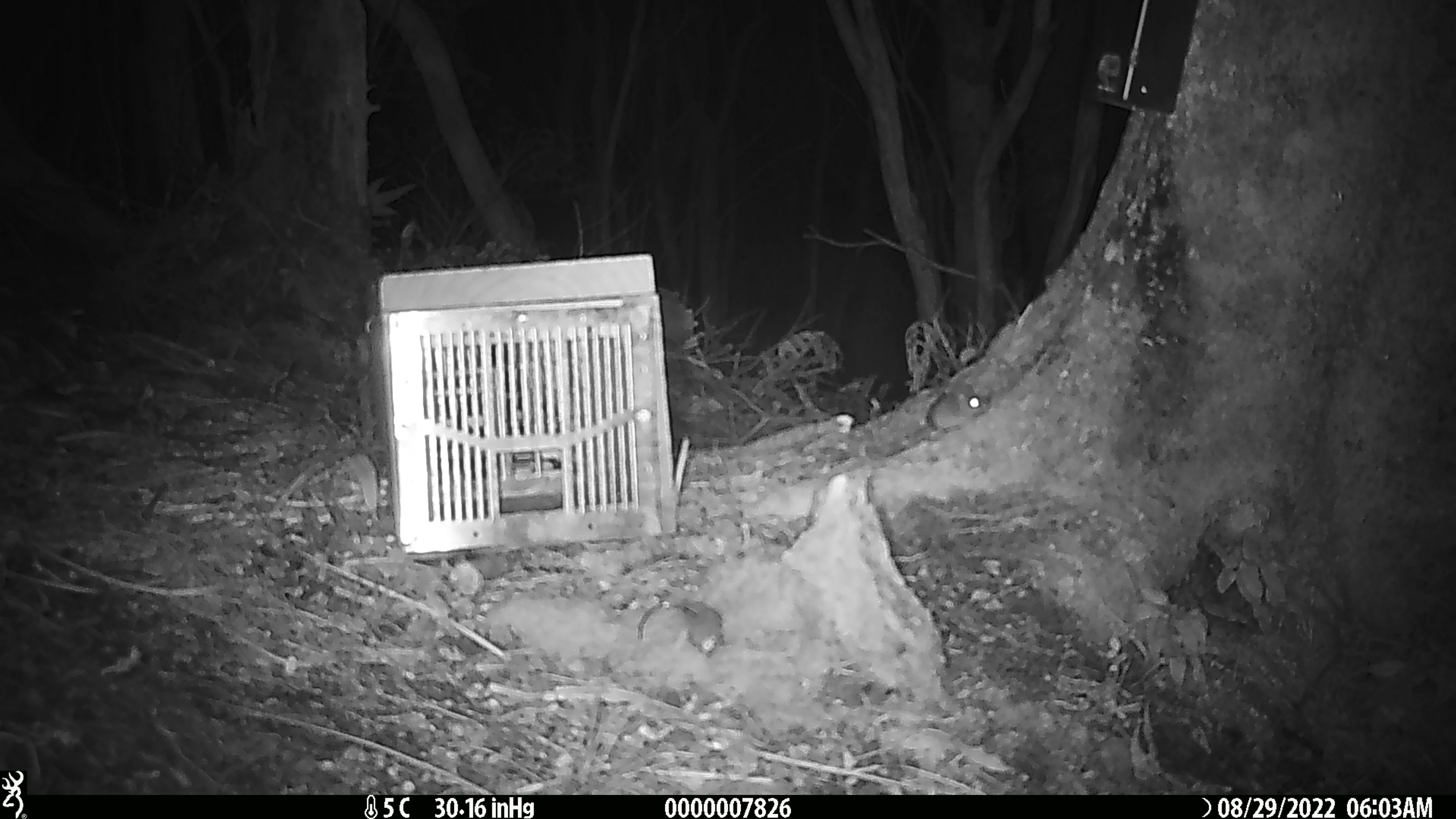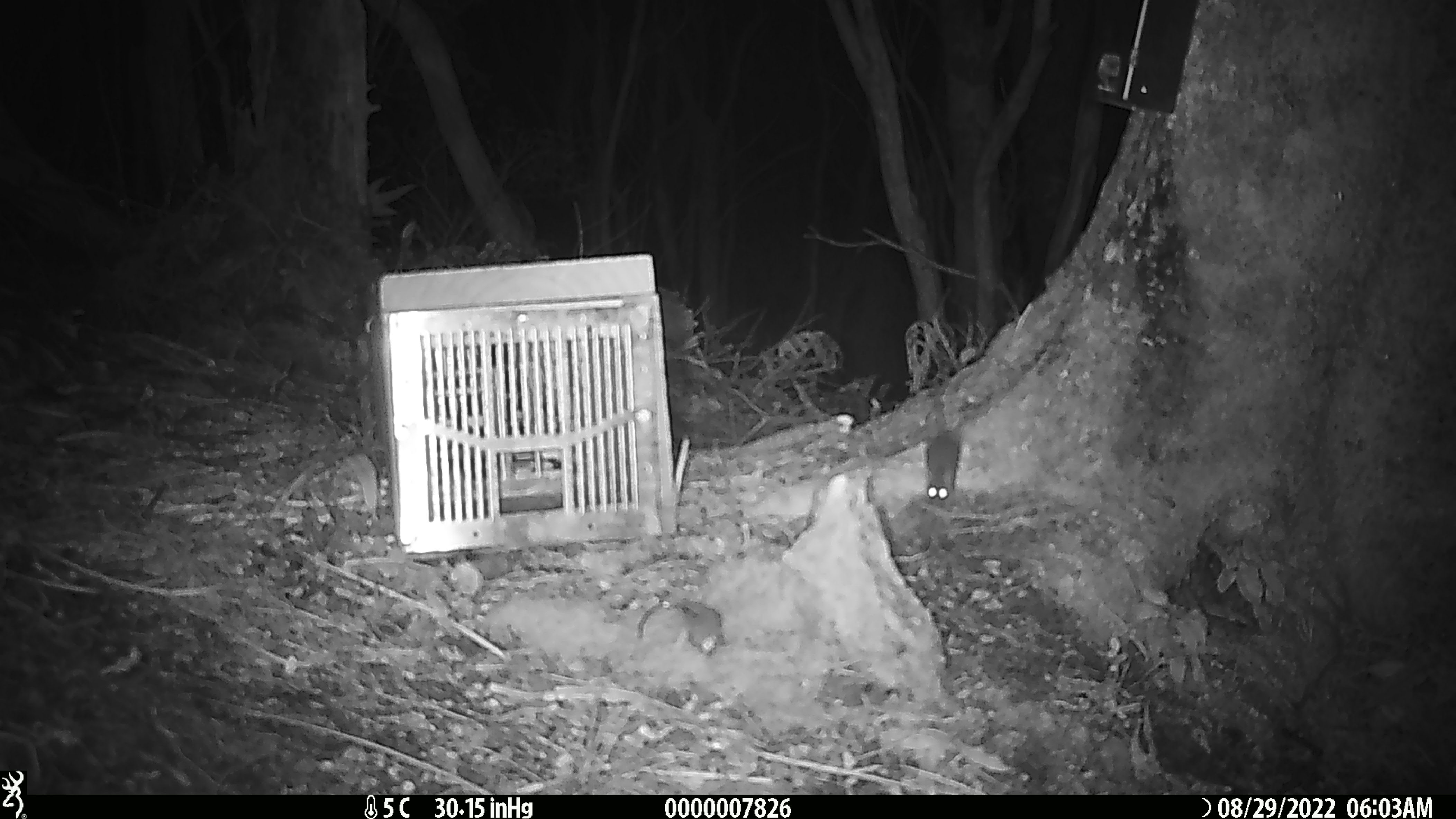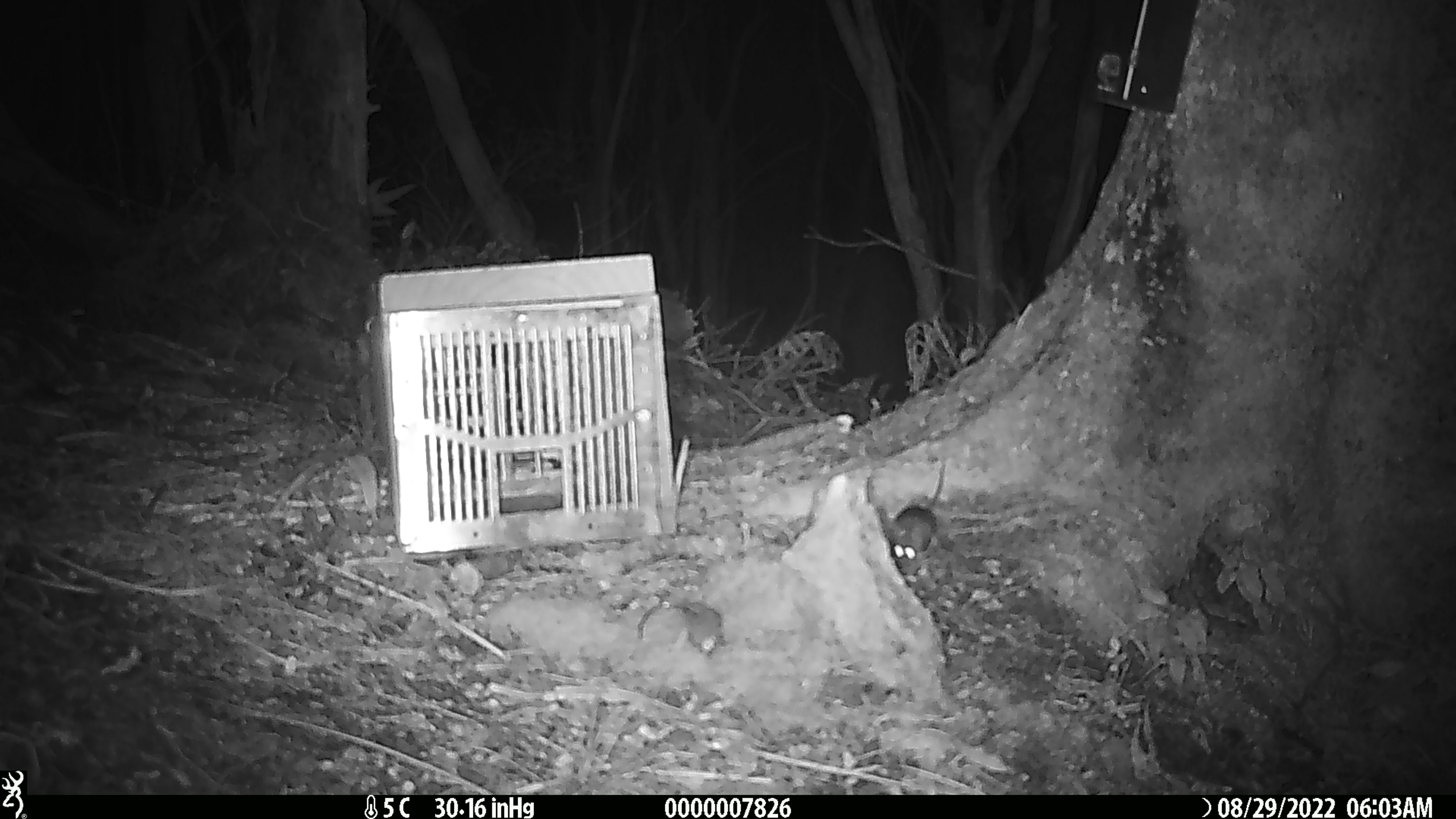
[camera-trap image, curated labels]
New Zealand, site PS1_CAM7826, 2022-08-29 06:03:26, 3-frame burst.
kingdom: Animalia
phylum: Chordata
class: Mammalia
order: Rodentia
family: Muridae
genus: Mus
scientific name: Mus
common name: mouse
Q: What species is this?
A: Mouse (Mus).